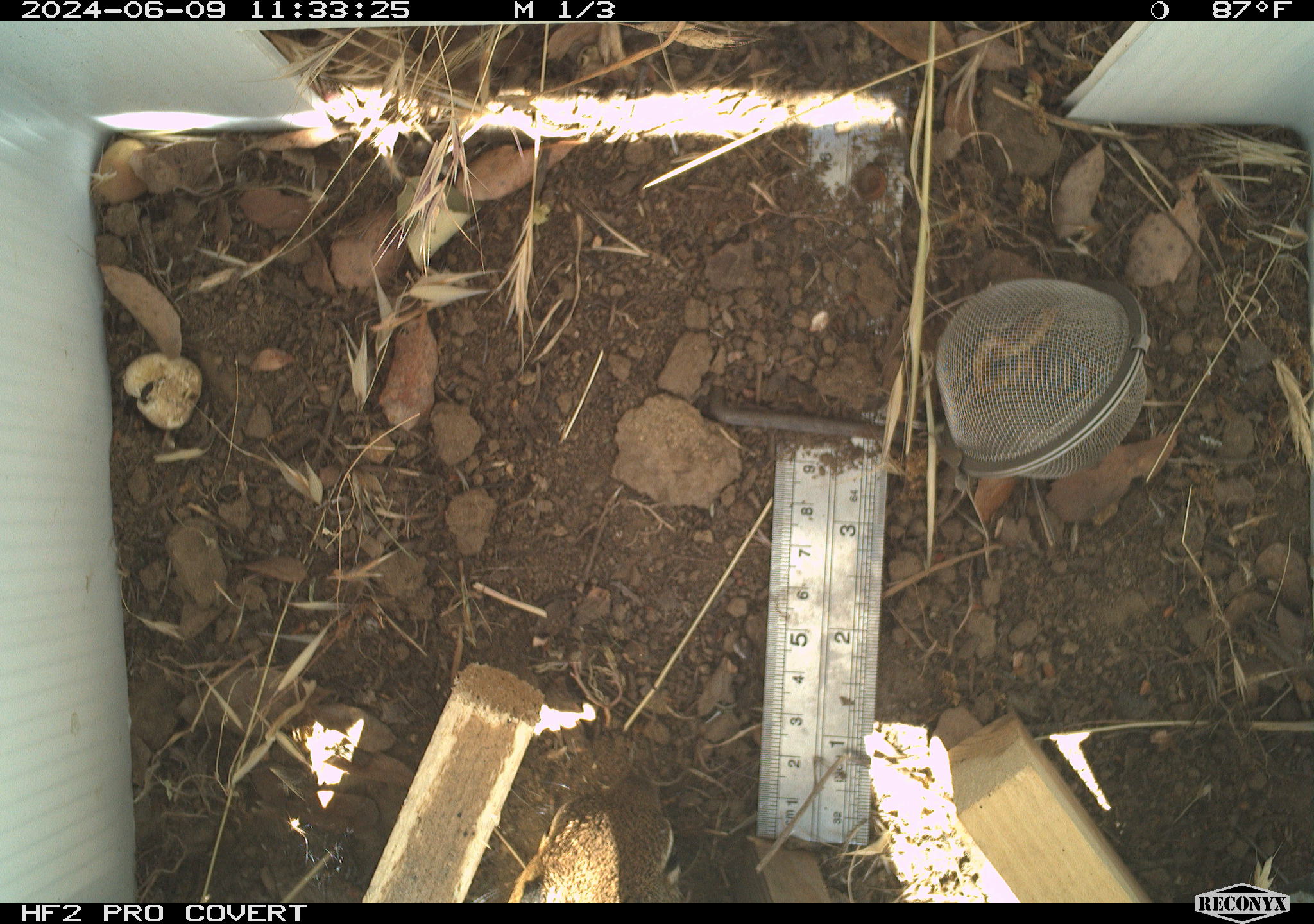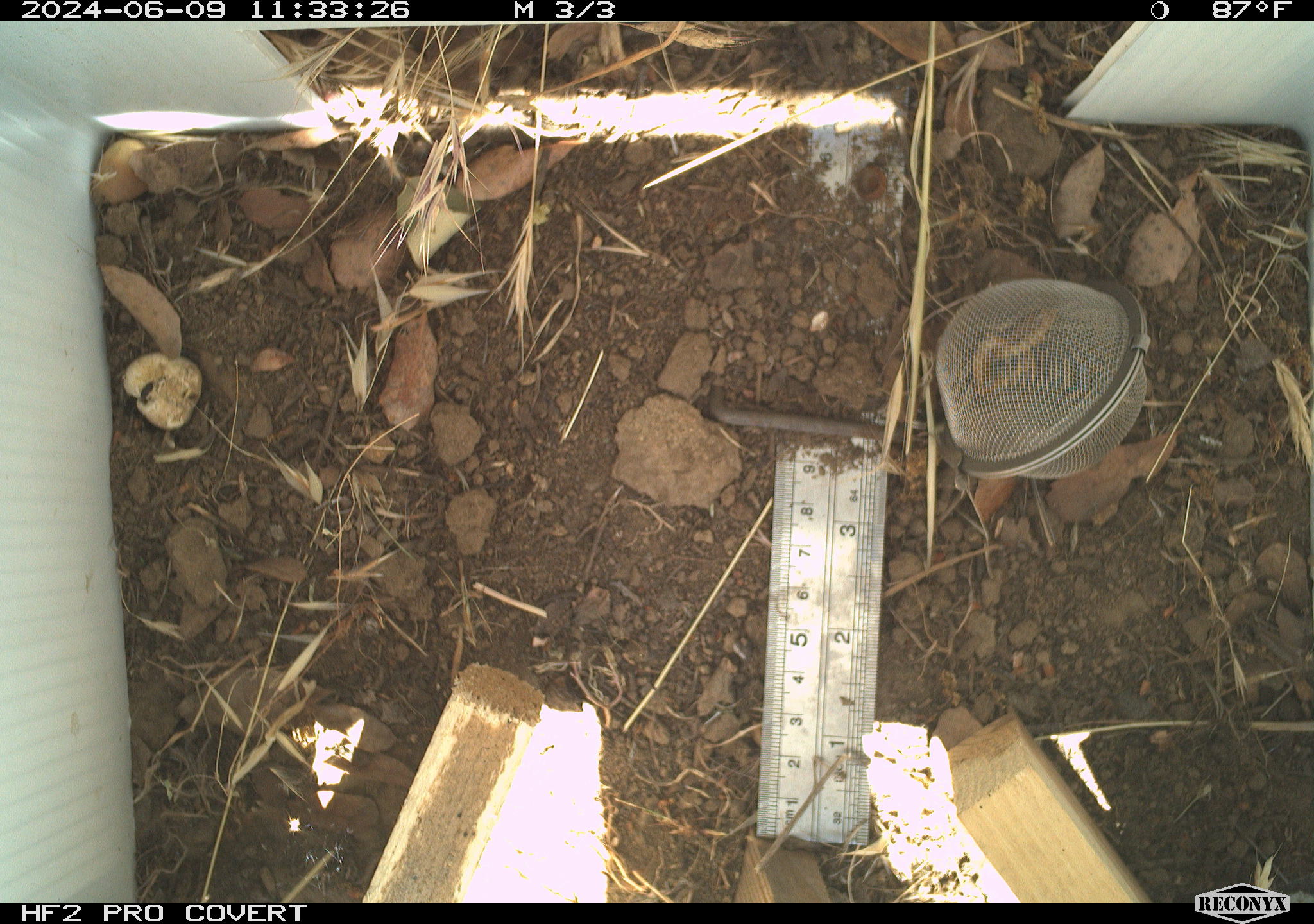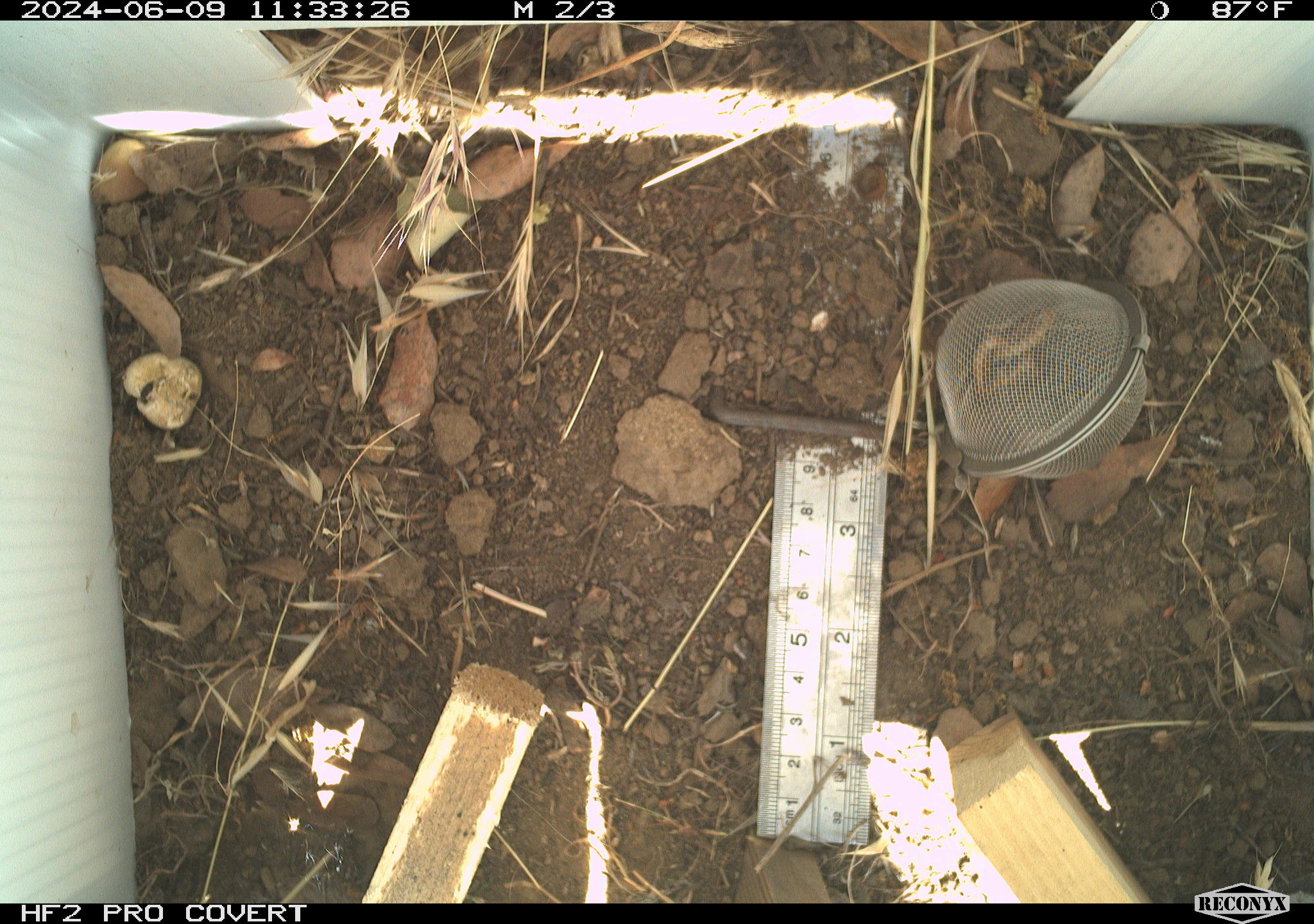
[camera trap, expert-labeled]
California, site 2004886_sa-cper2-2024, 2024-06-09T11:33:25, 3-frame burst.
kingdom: Animalia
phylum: Chordata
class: Mammalia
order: Rodentia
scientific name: Rodentia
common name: rodent